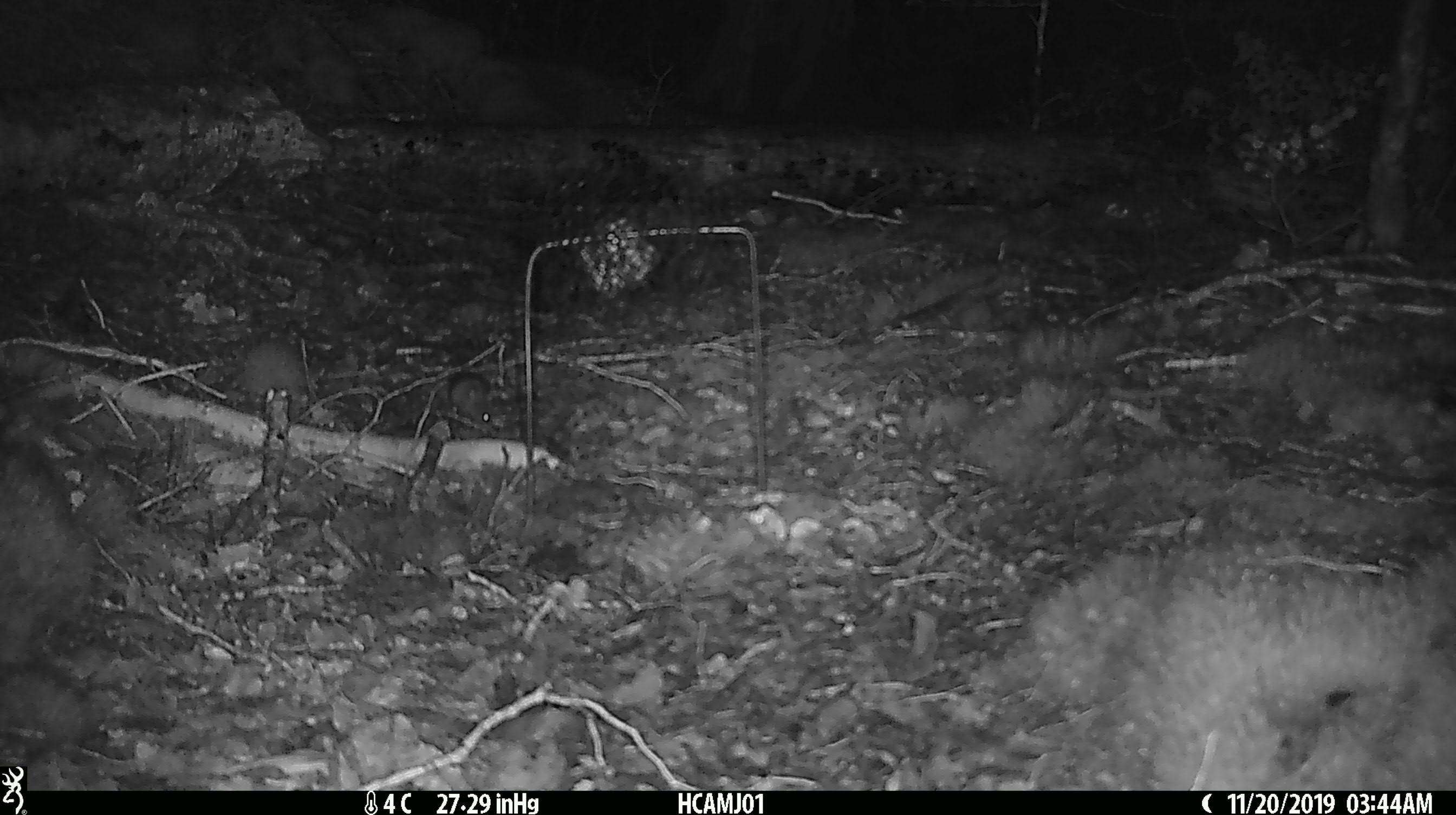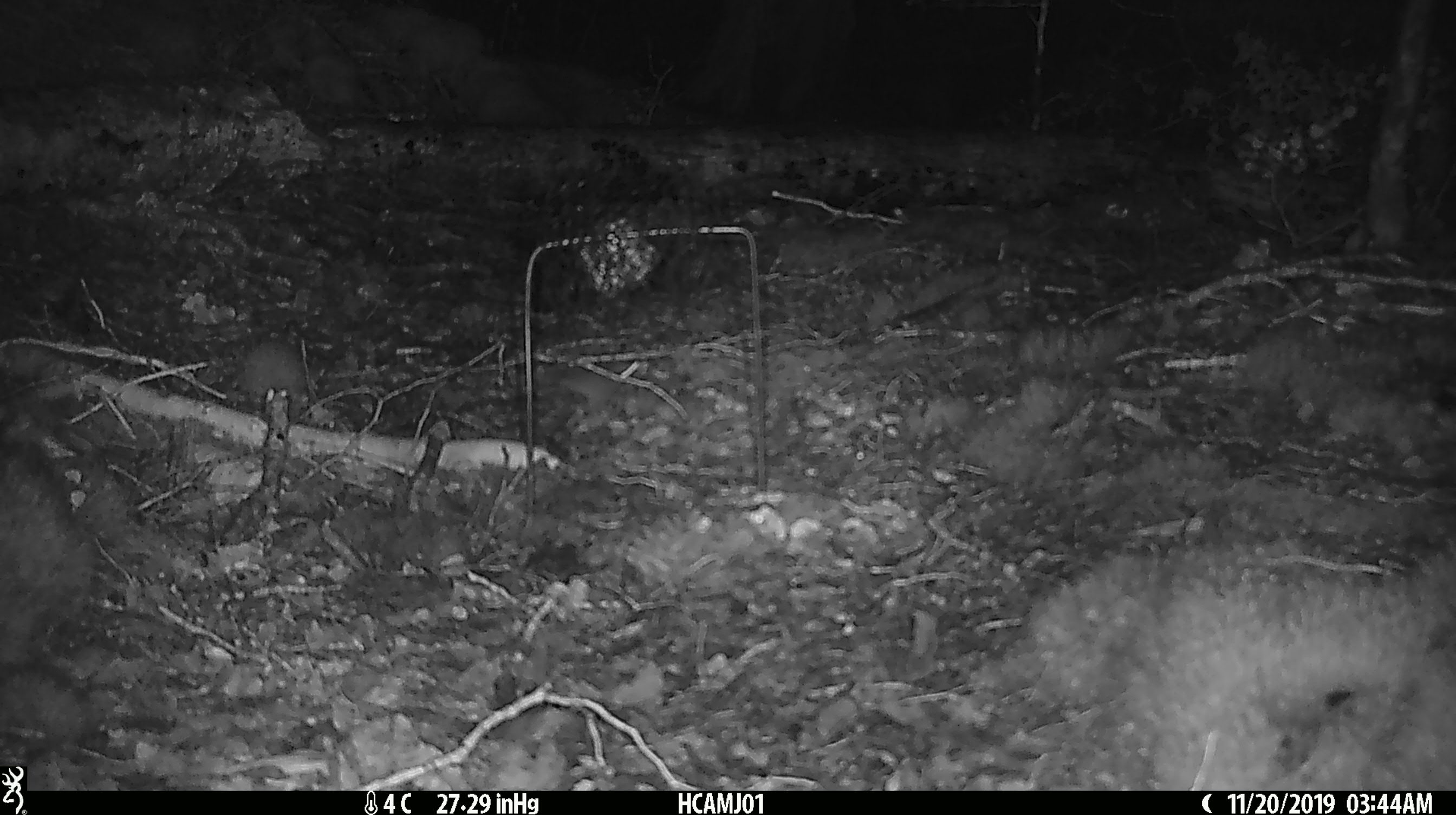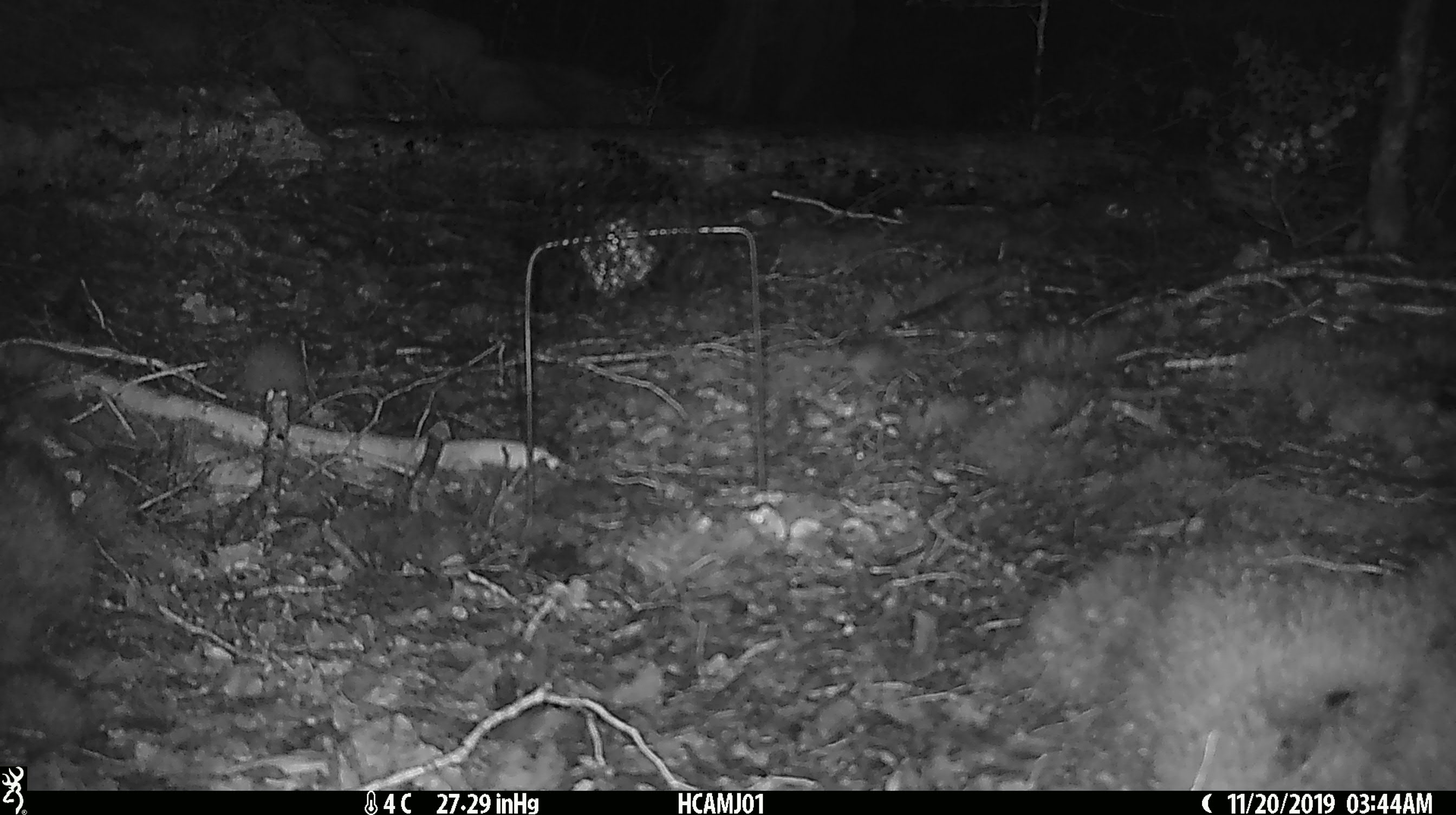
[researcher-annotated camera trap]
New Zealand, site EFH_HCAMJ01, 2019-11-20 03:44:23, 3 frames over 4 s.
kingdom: Animalia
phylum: Chordata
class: Mammalia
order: Rodentia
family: Muridae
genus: Mus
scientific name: Mus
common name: mouse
Mouse (Mus).